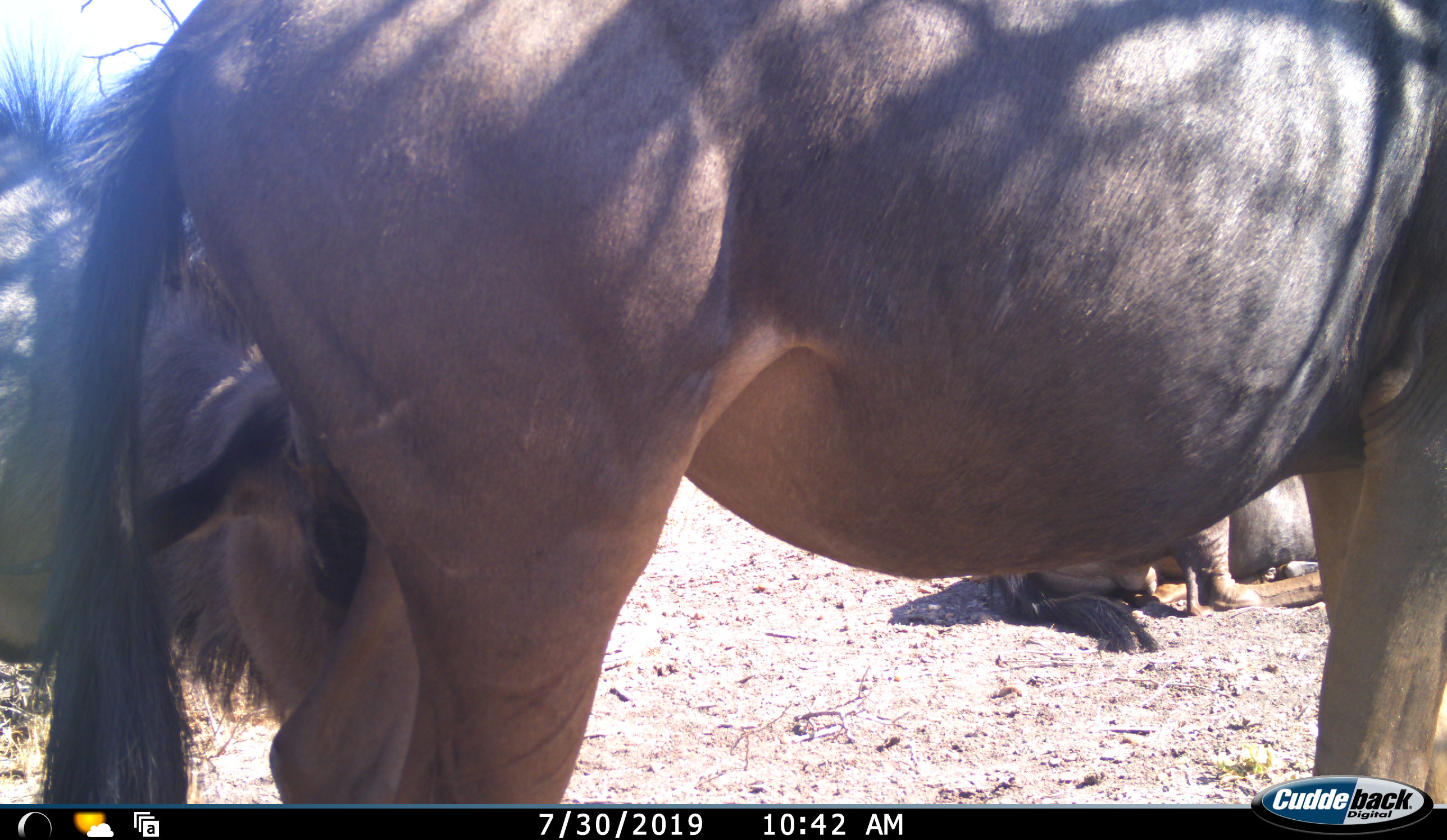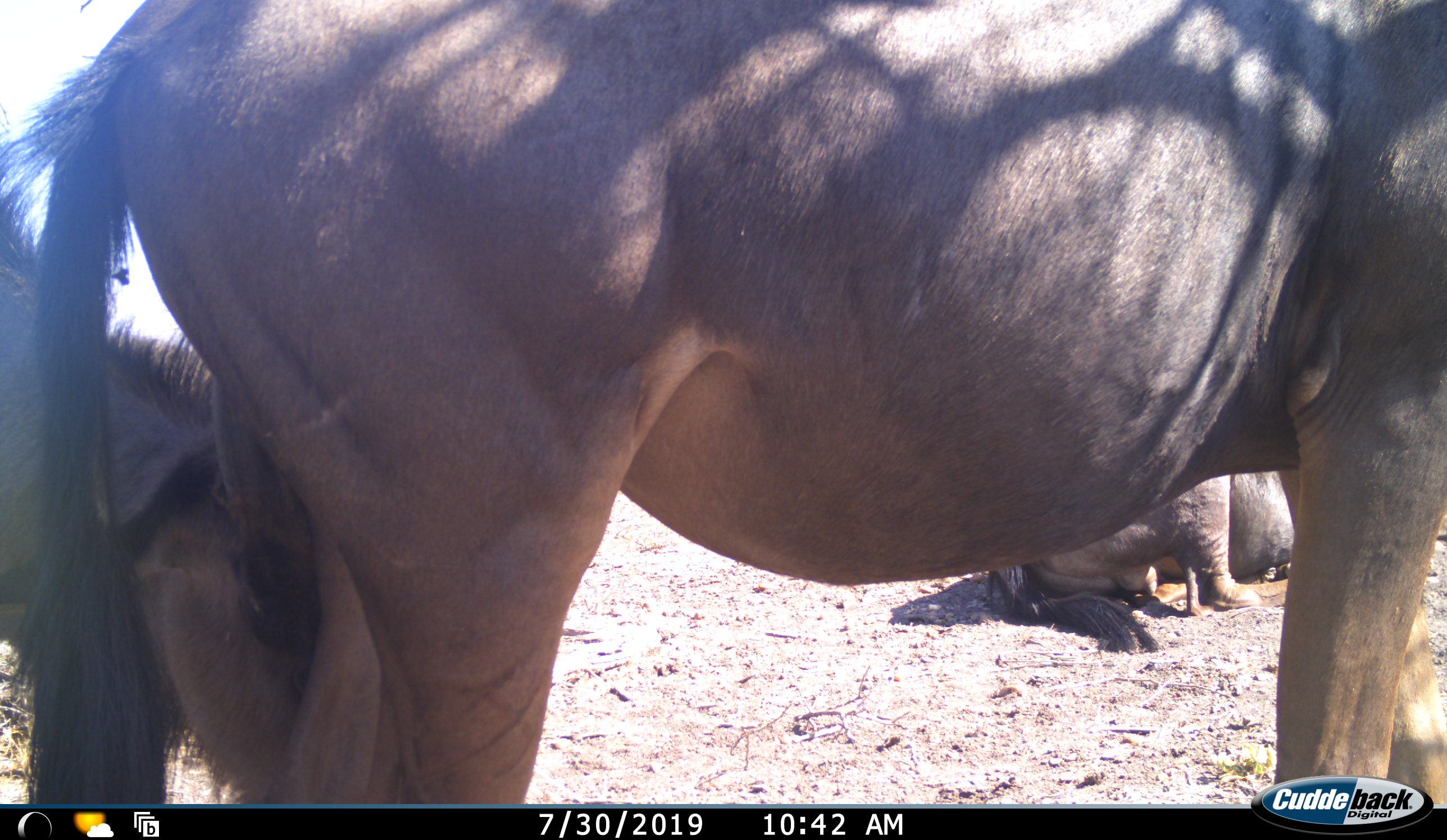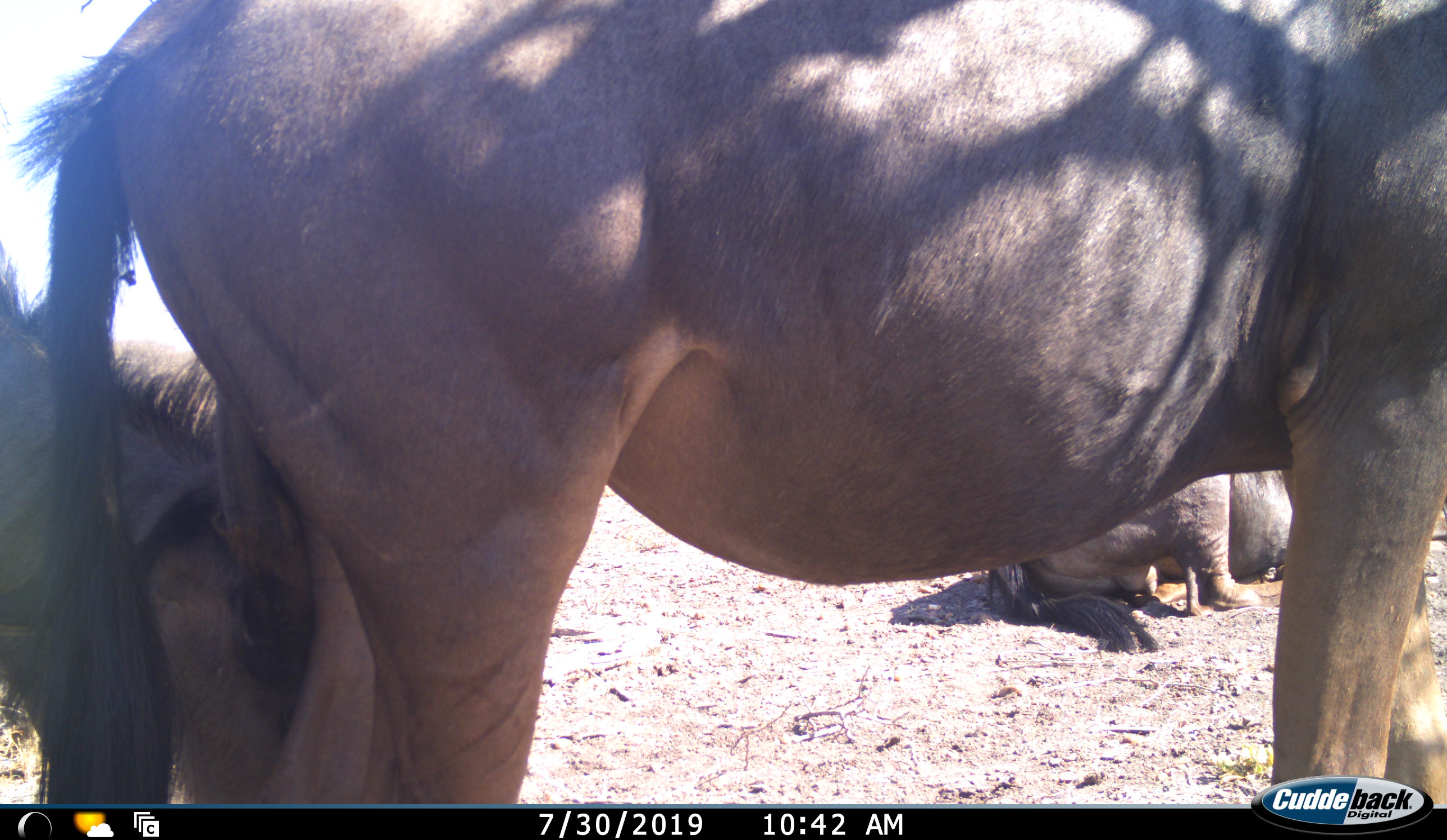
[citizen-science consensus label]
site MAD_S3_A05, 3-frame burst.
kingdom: Animalia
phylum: Chordata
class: Mammalia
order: Artiodactyla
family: Bovidae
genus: Connochaetes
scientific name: Connochaetes taurinus taurinus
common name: blue wildebeest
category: wildebeestblue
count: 3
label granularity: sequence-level